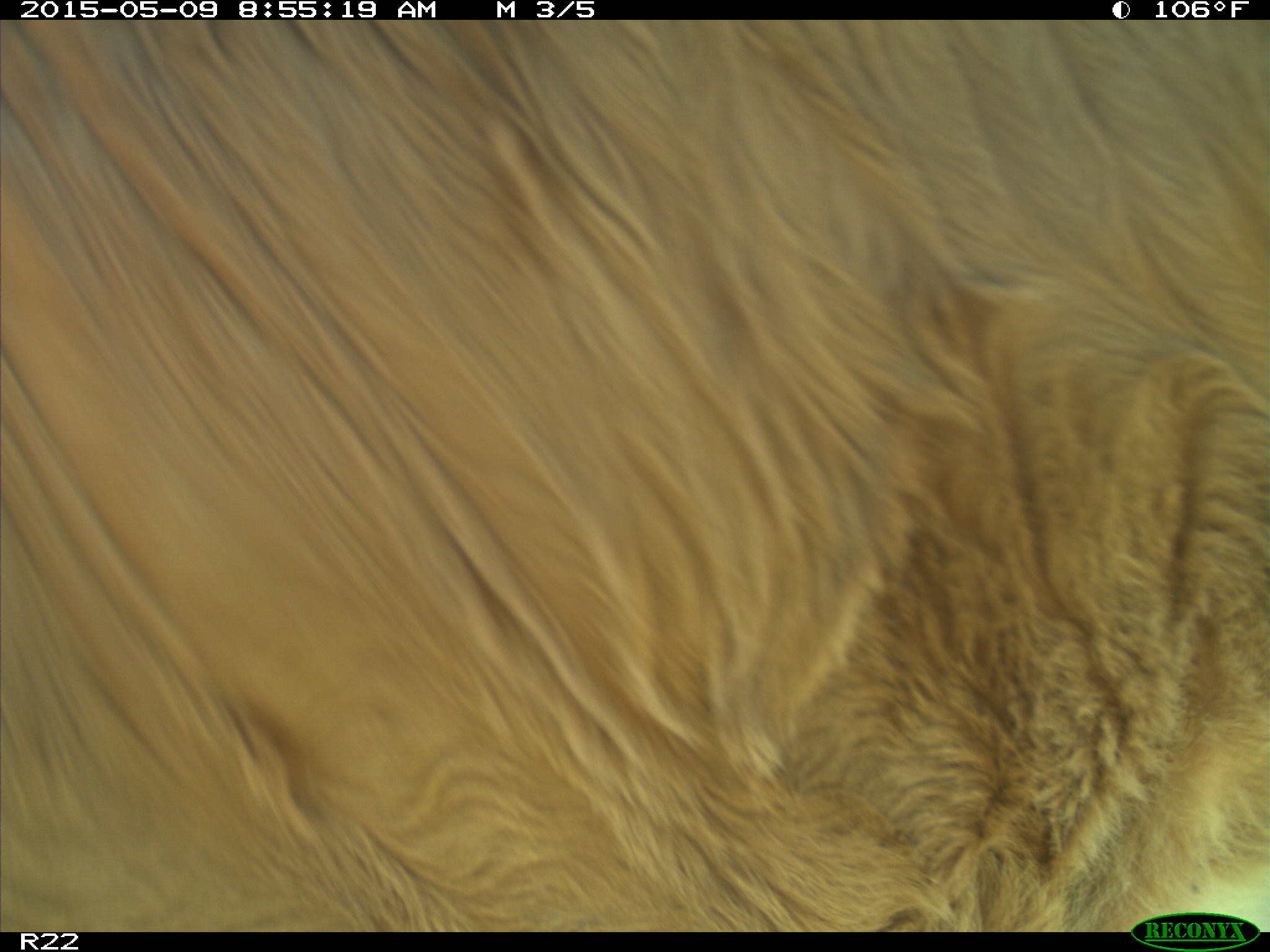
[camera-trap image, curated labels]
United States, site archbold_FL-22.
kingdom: Animalia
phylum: Chordata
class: Mammalia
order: Artiodactyla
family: Bovidae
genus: Bos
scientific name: Bos taurus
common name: domestic cow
Bos taurus (domestic cow).